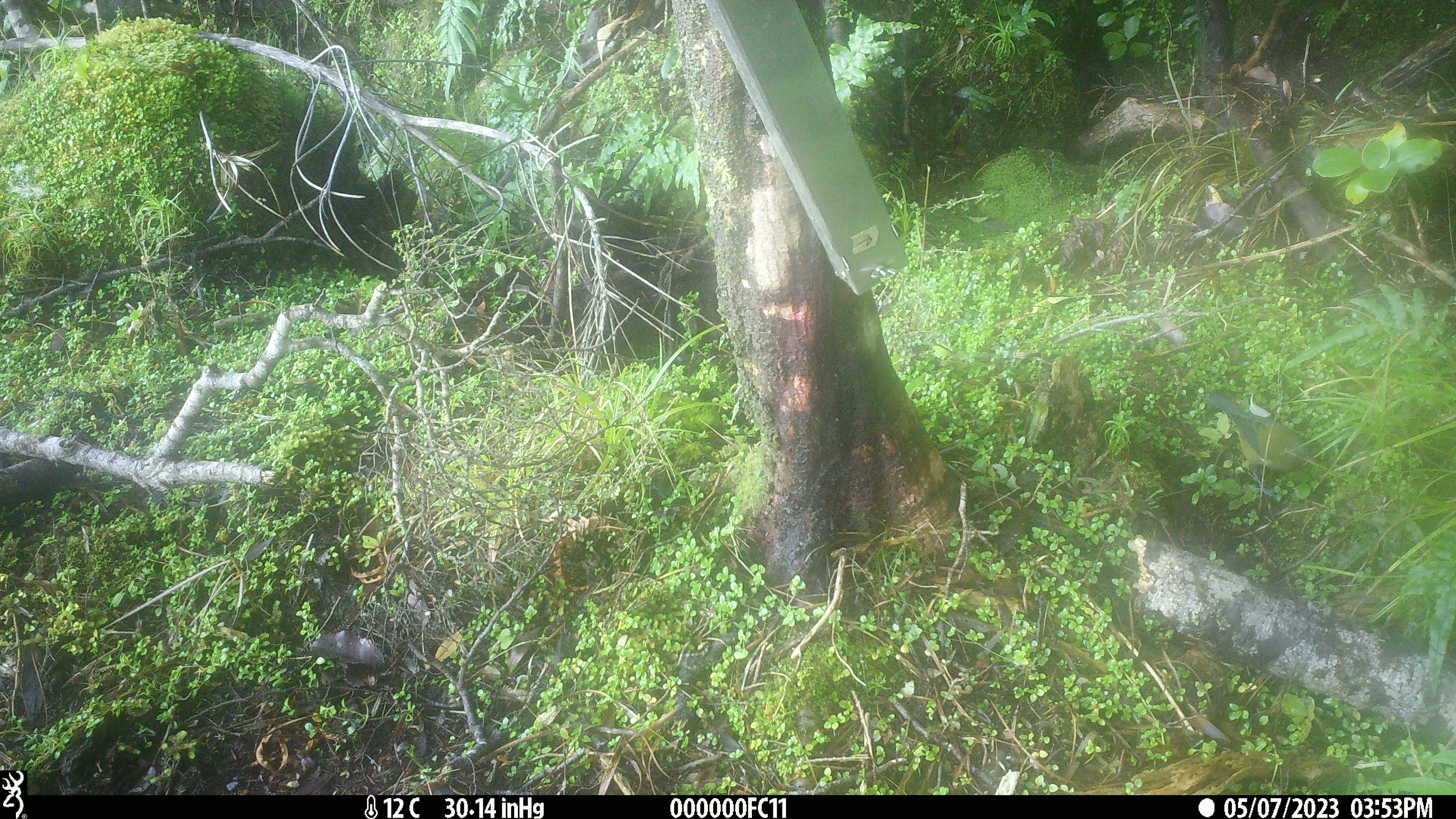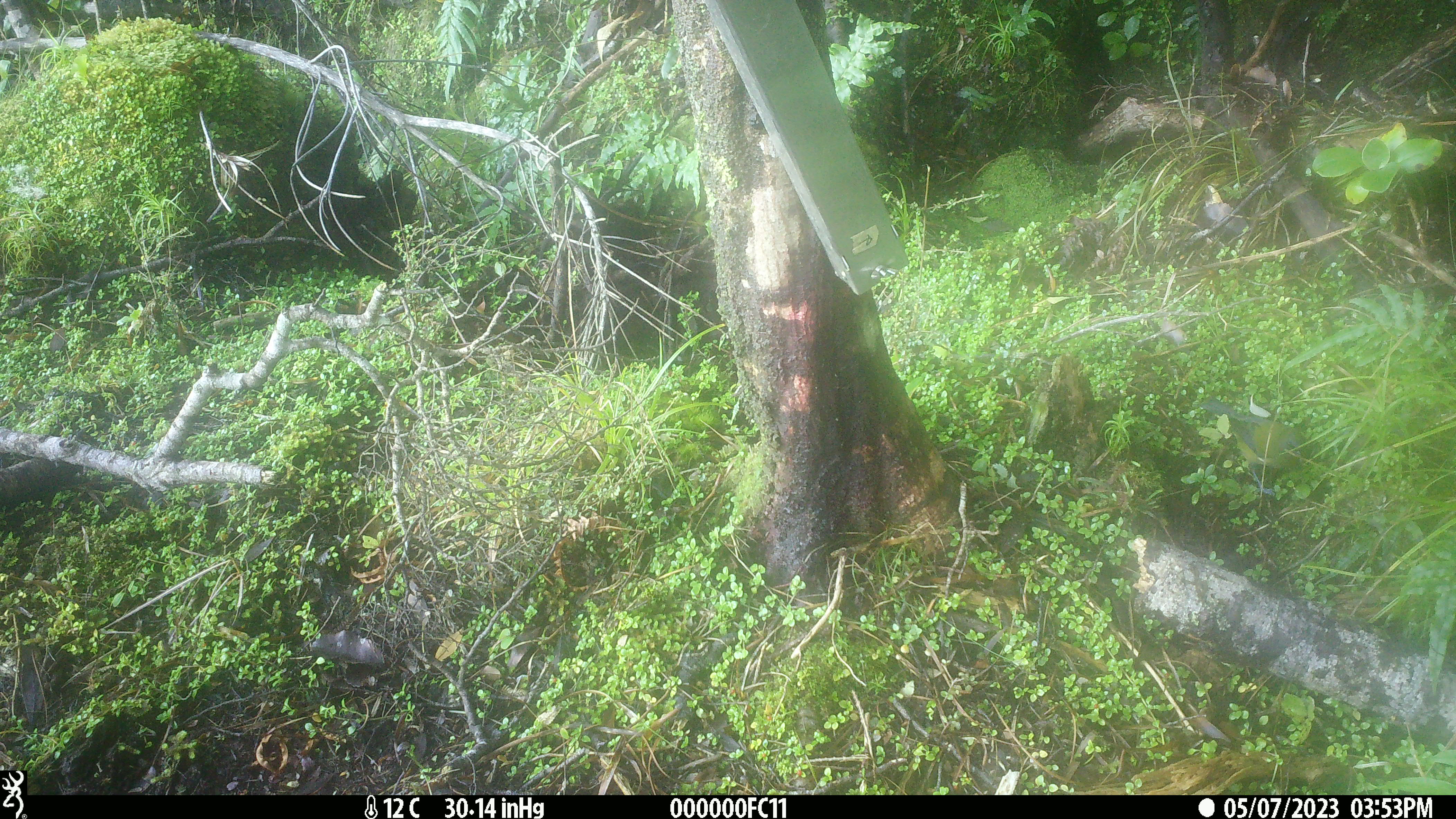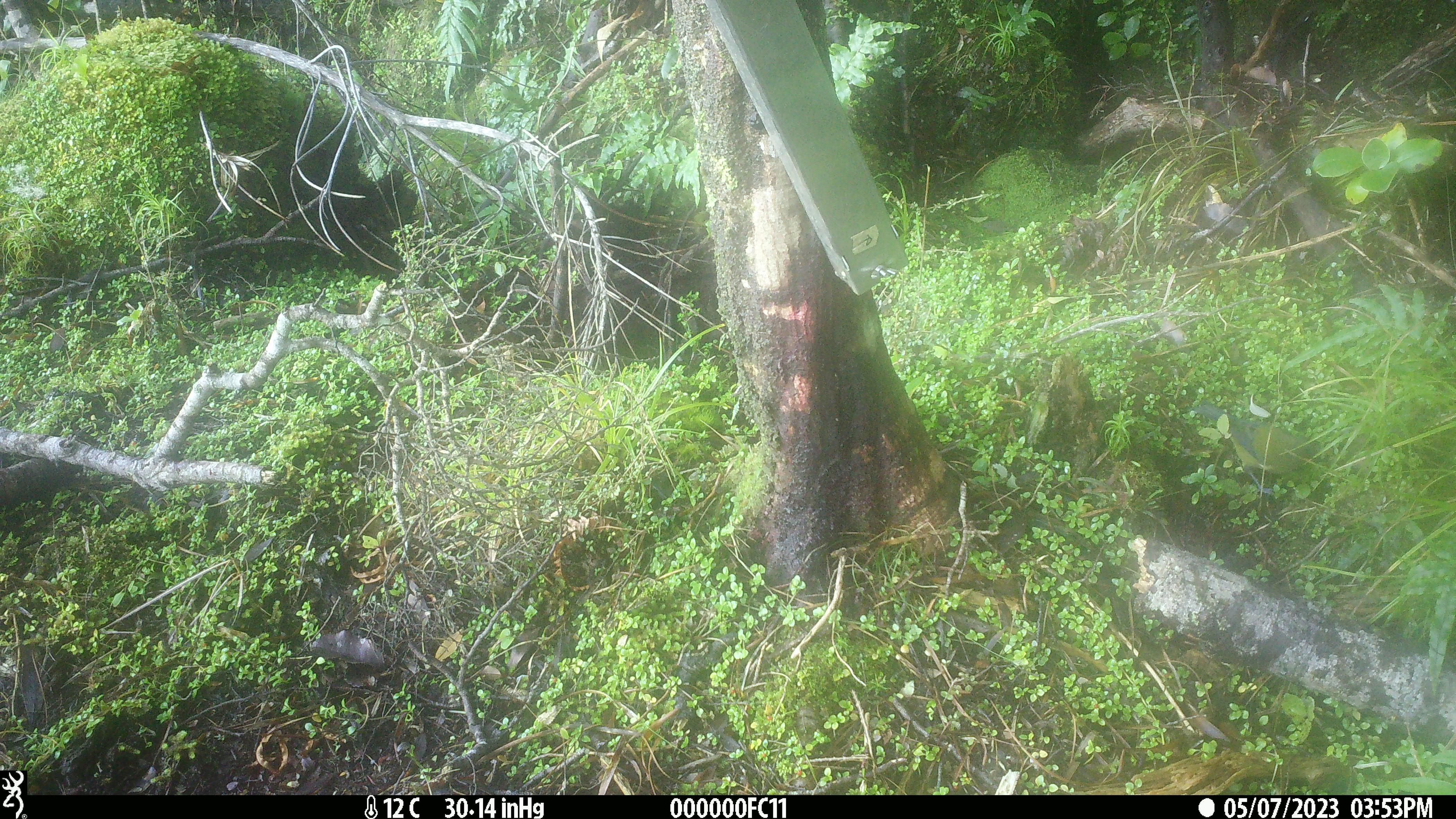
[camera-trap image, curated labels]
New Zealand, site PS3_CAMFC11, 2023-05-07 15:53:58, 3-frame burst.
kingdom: Animalia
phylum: Chordata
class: Aves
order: Passeriformes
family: Meliphagidae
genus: Anthornis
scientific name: Anthornis melanura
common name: new zealand bellbird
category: bellbird